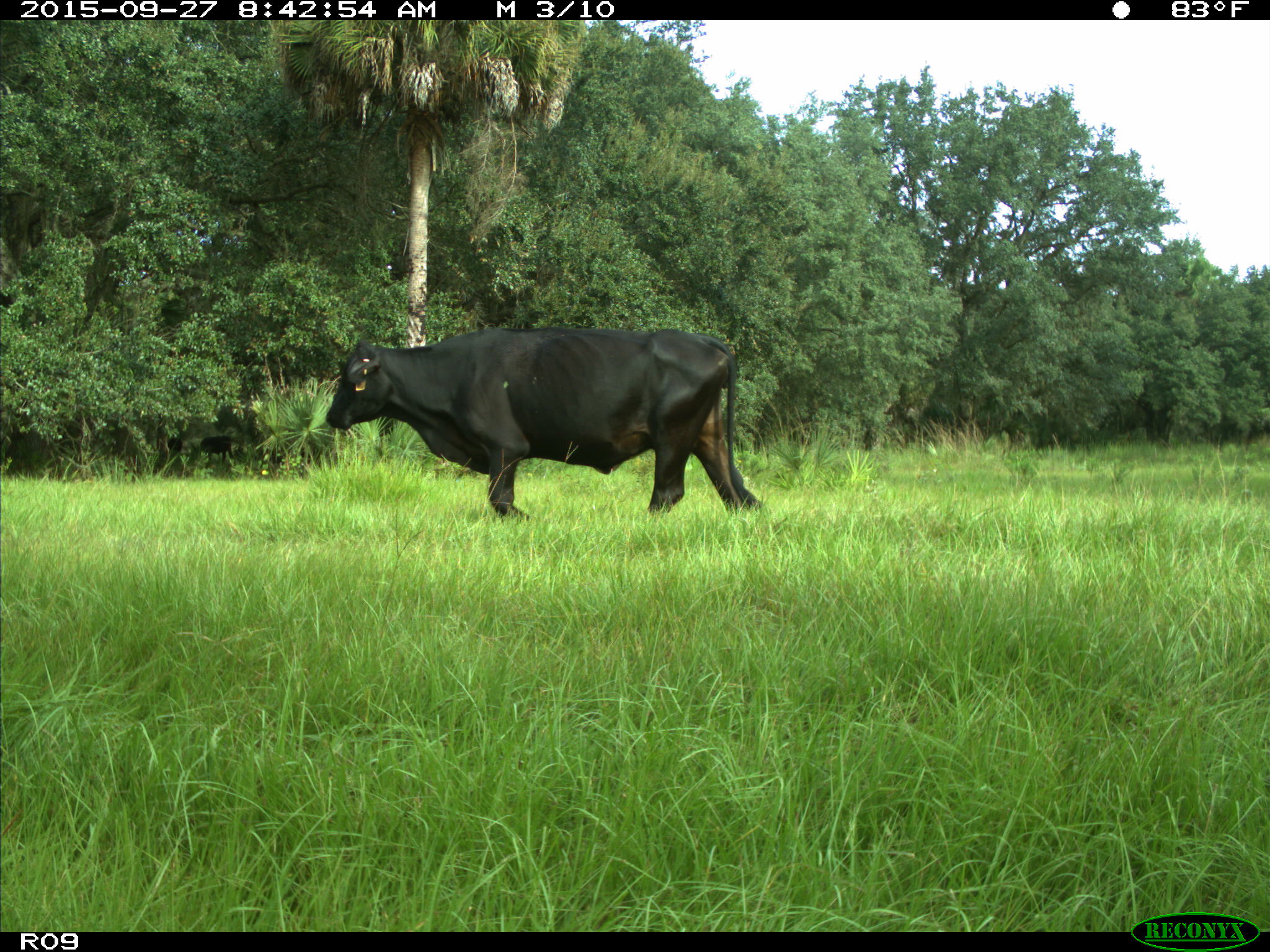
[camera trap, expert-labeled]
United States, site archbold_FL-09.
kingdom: Animalia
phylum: Chordata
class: Mammalia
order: Artiodactyla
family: Bovidae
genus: Bos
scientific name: Bos taurus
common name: domestic cow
Bos taurus (domestic cow).